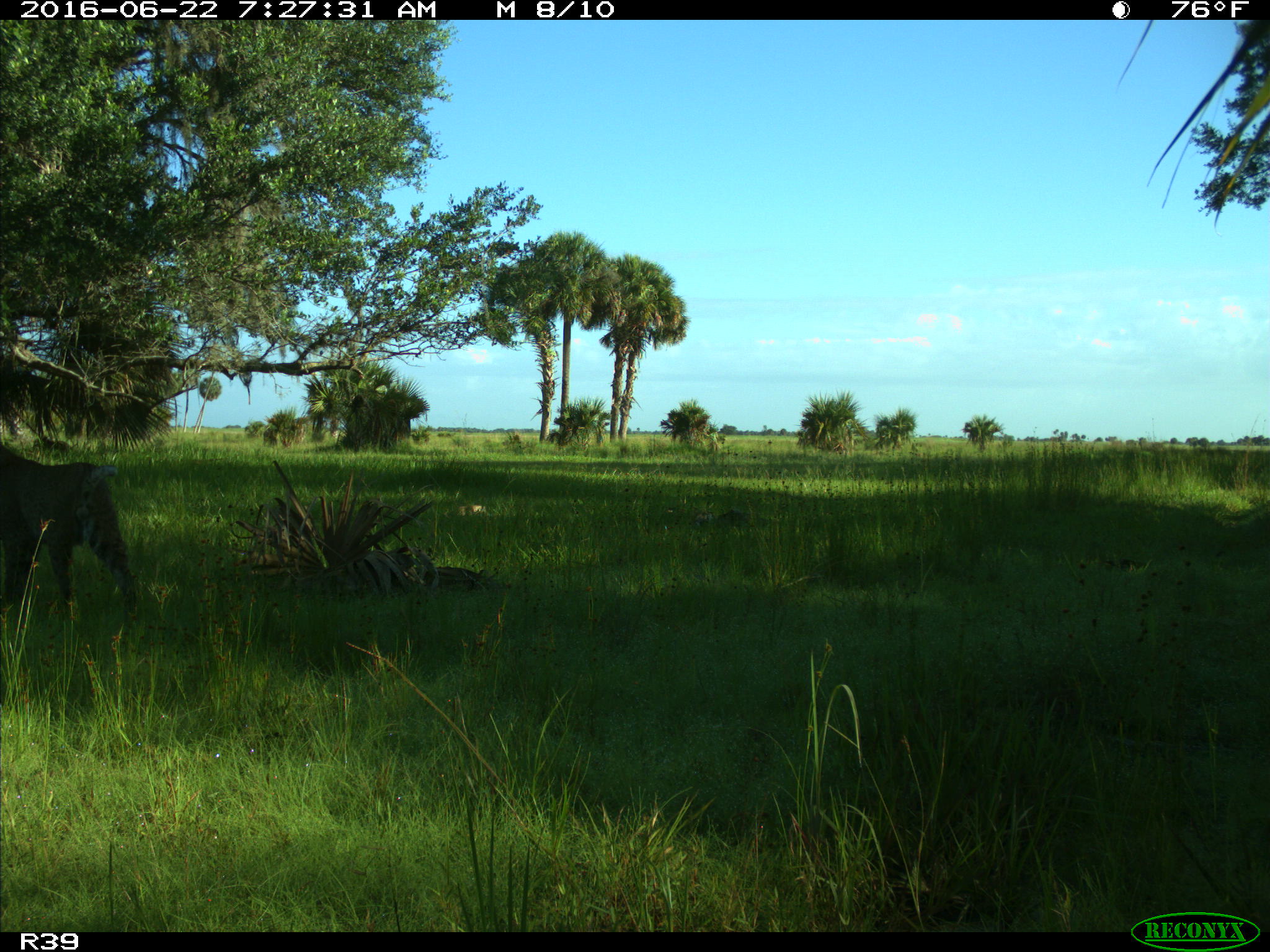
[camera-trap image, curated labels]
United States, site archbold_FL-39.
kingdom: Animalia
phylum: Chordata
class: Mammalia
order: Carnivora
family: Felidae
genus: Lynx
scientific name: Lynx rufus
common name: bobcat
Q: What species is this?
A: Lynx rufus (bobcat).